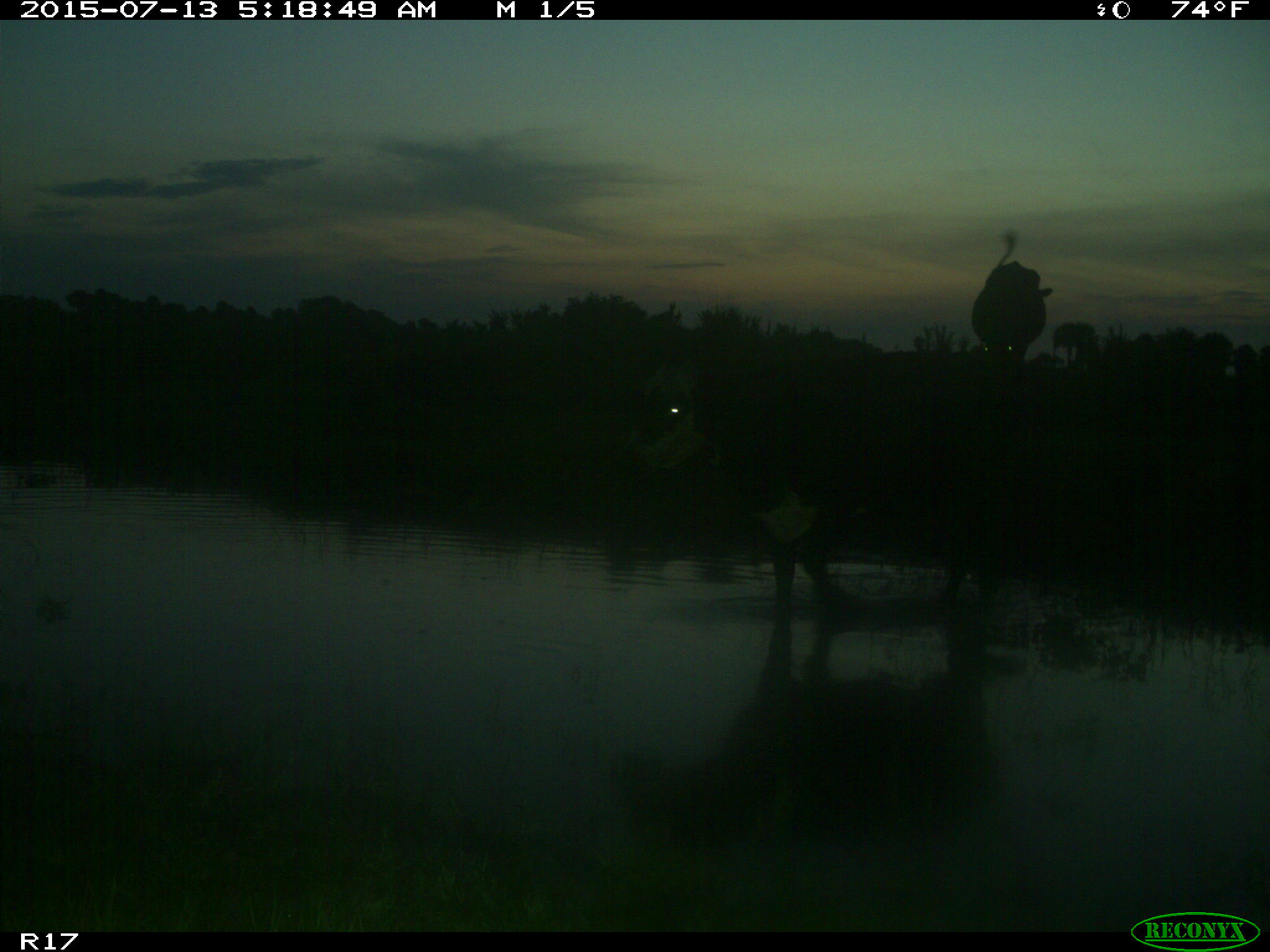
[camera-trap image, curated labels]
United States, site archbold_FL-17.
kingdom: Animalia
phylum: Chordata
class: Mammalia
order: Artiodactyla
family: Bovidae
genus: Bos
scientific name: Bos taurus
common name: domestic cow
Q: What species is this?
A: Bos taurus (domestic cow).